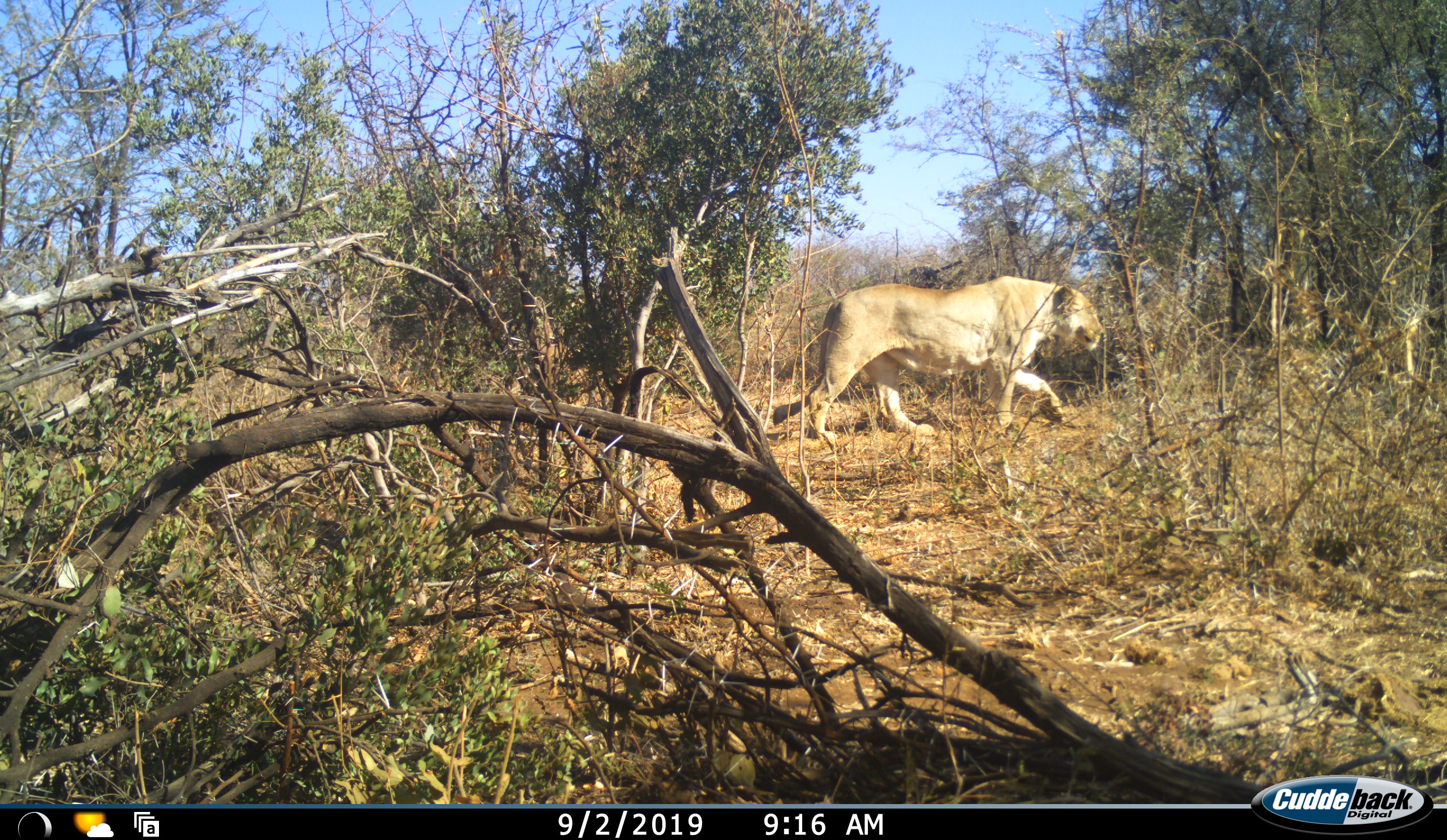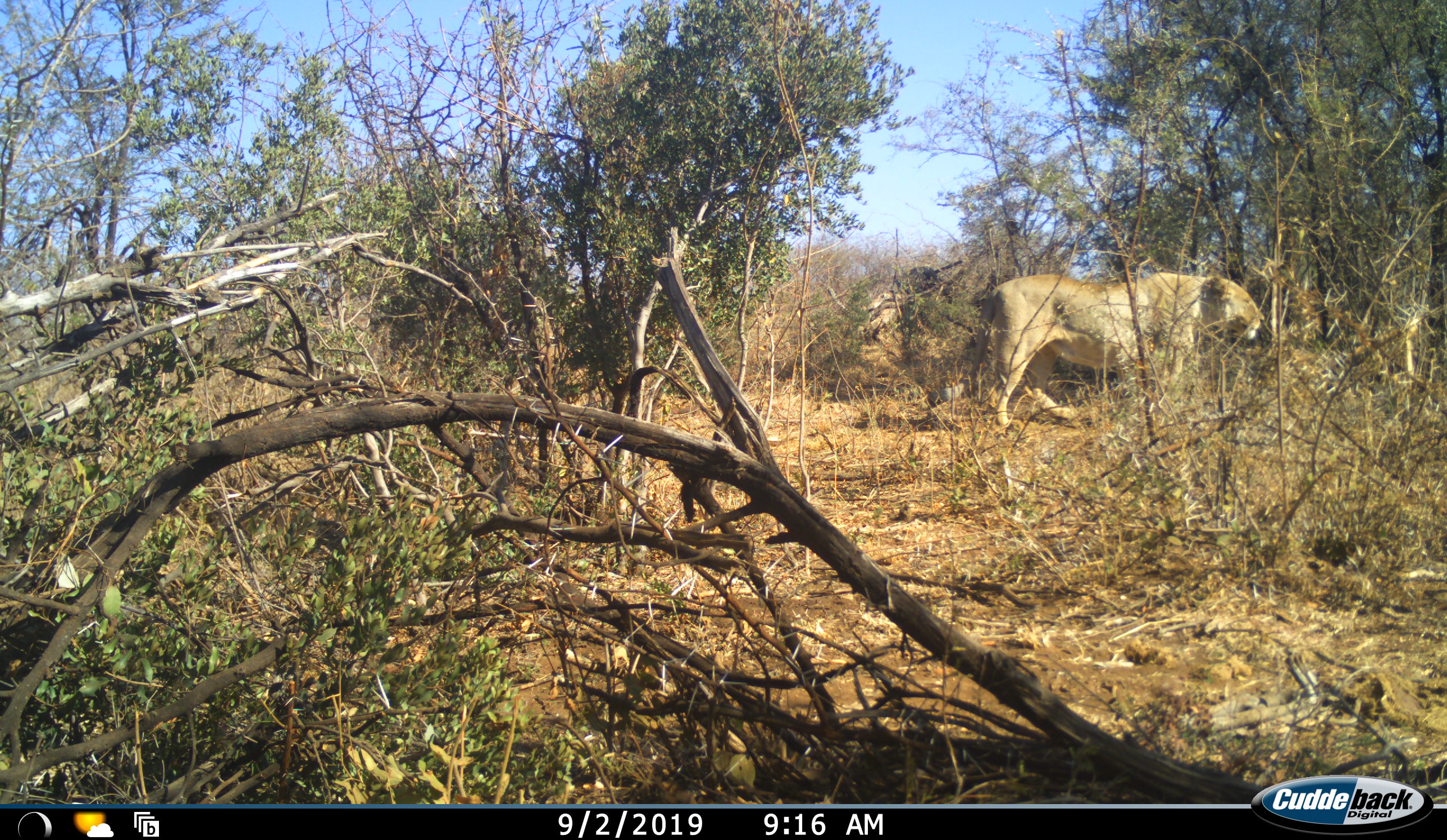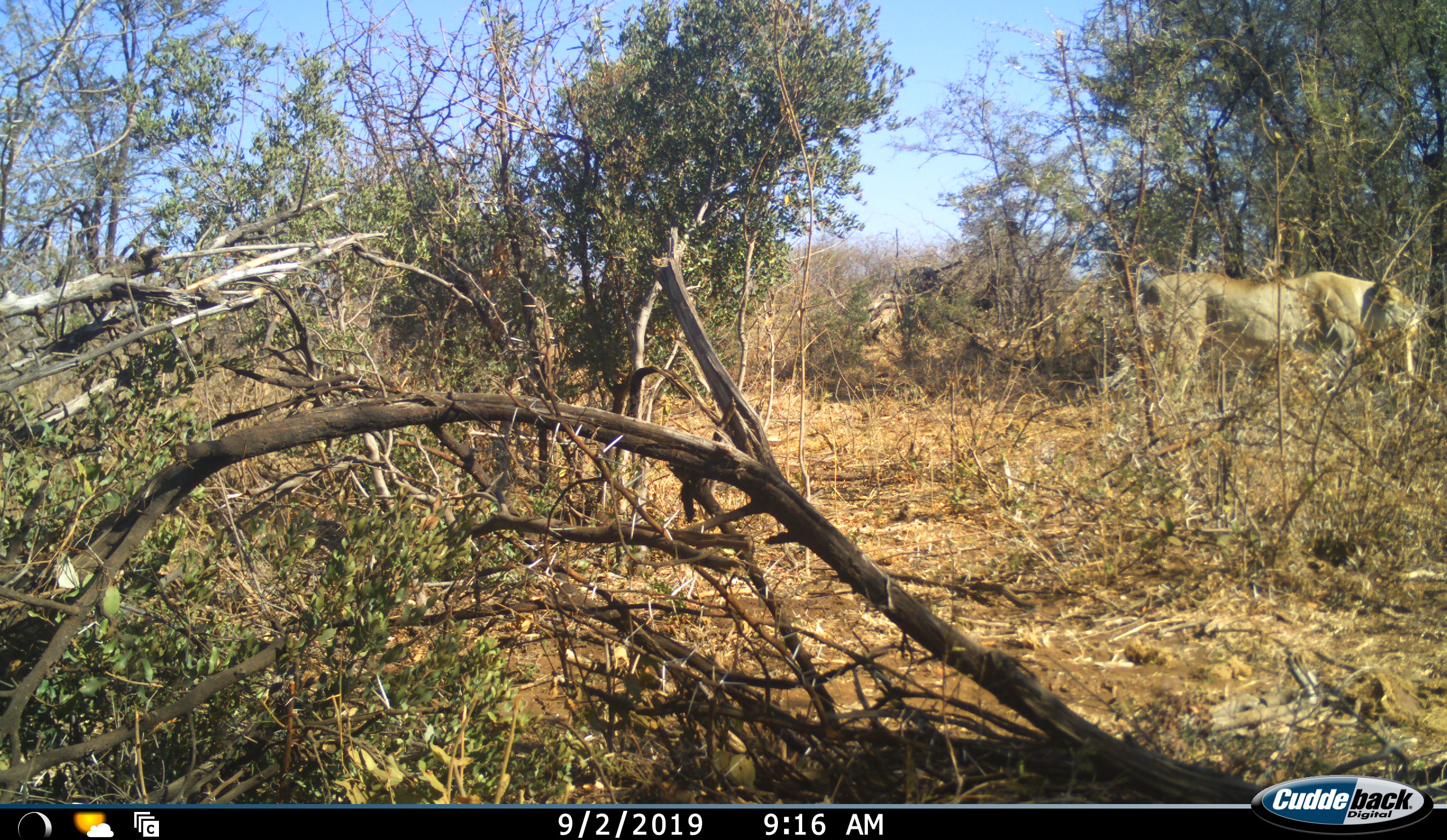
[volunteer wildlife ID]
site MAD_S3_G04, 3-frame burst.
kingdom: Animalia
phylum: Chordata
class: Mammalia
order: Carnivora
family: Felidae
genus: Panthera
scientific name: Panthera leo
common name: lion female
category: lionfemale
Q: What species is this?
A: Lionfemale (lion female) (Panthera leo).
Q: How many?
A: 1.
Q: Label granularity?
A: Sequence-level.